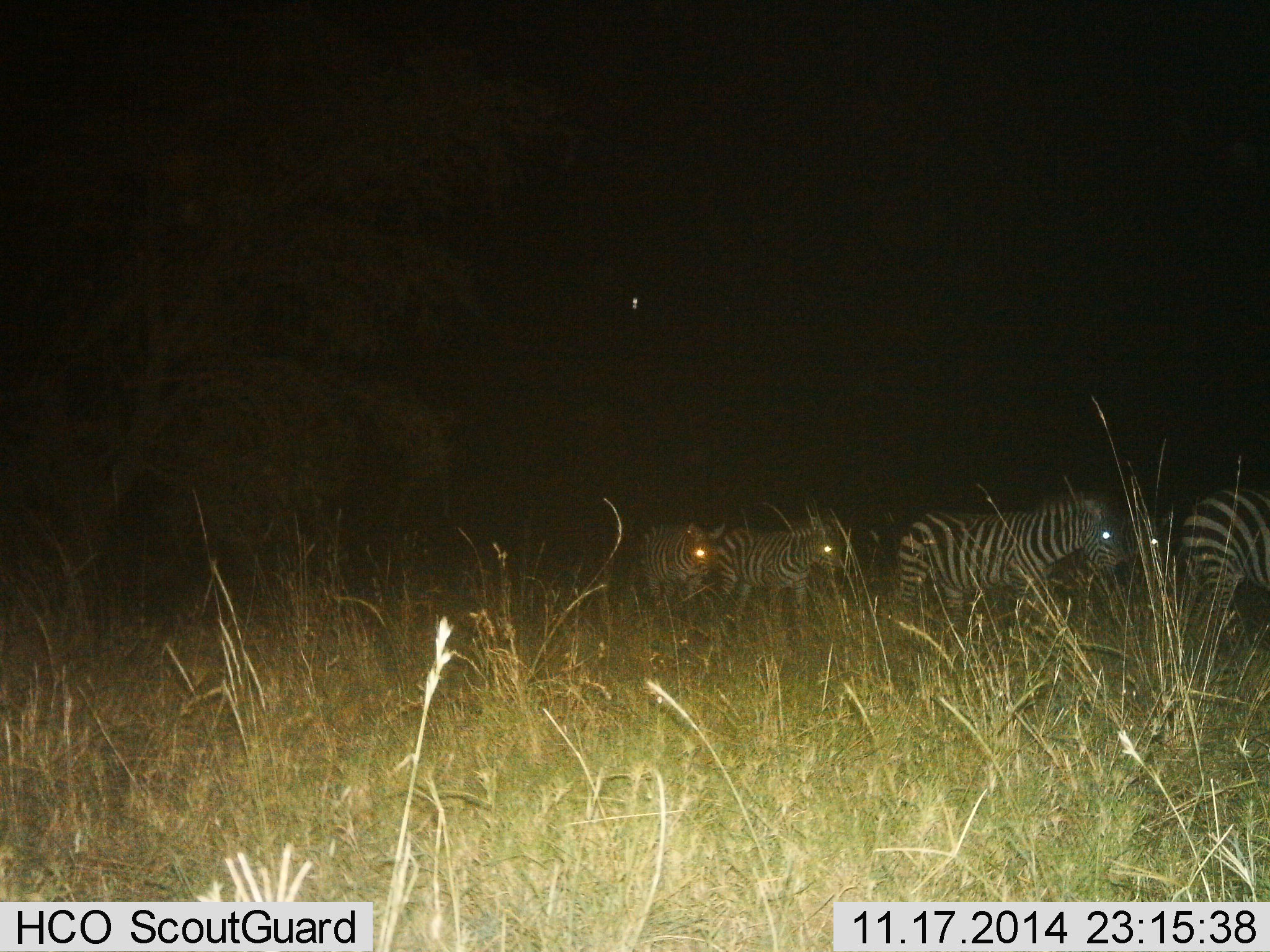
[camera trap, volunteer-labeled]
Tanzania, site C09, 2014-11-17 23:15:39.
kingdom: Animalia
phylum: Chordata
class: Mammalia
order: Perissodactyla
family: Equidae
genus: Equus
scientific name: Equus quagga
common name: plains zebra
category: zebra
Zebra (plains zebra) (Equus quagga), count 4. Behavior (volunteer vote fractions): standing 20%, resting 0%, moving 80%, interacting 0%. Young present (vote fraction): 0%. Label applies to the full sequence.